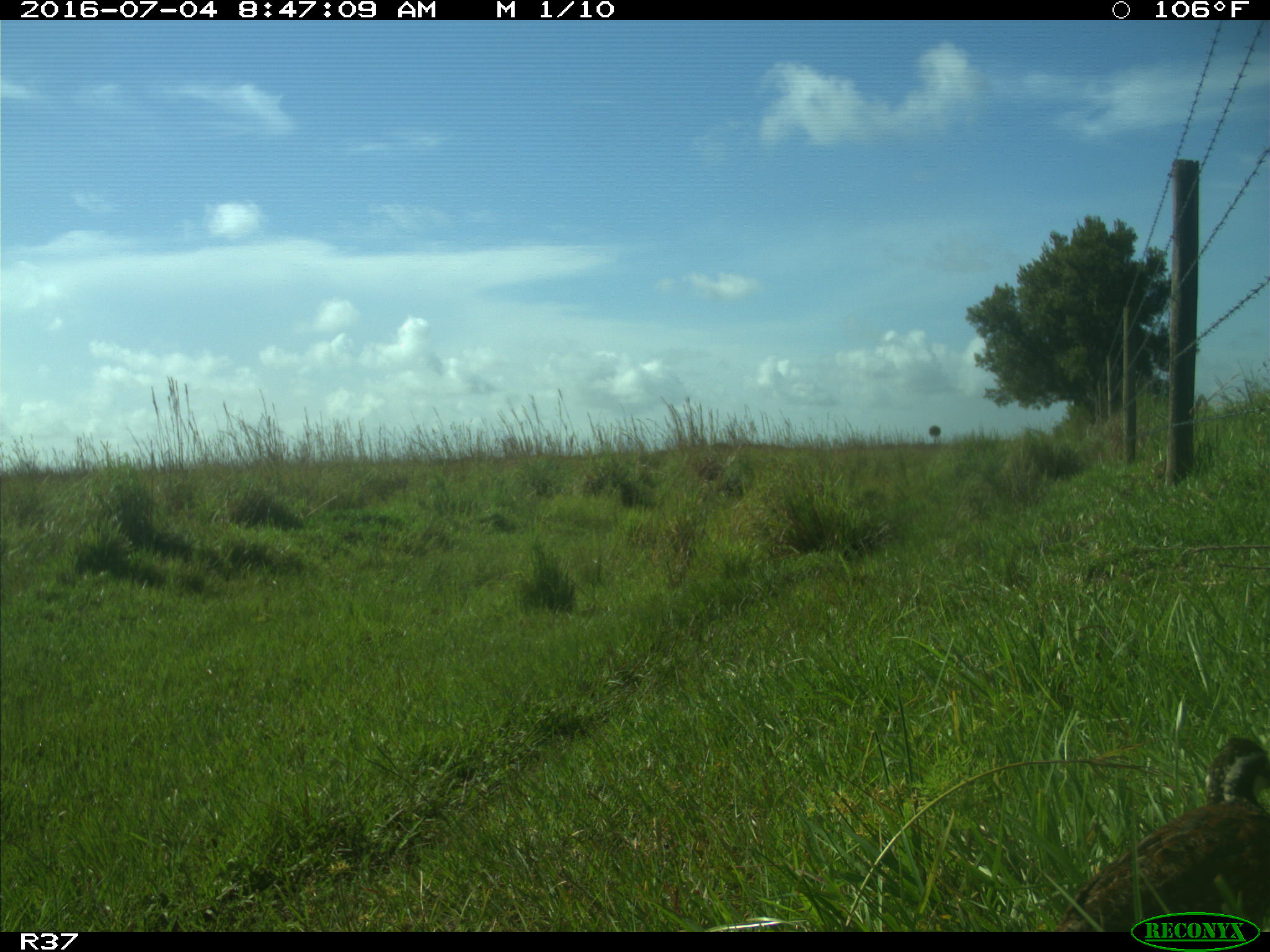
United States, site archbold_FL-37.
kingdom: Animalia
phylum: Chordata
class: Aves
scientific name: Aves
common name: birds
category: unidentified bird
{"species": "unidentified bird (birds) (Aves)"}